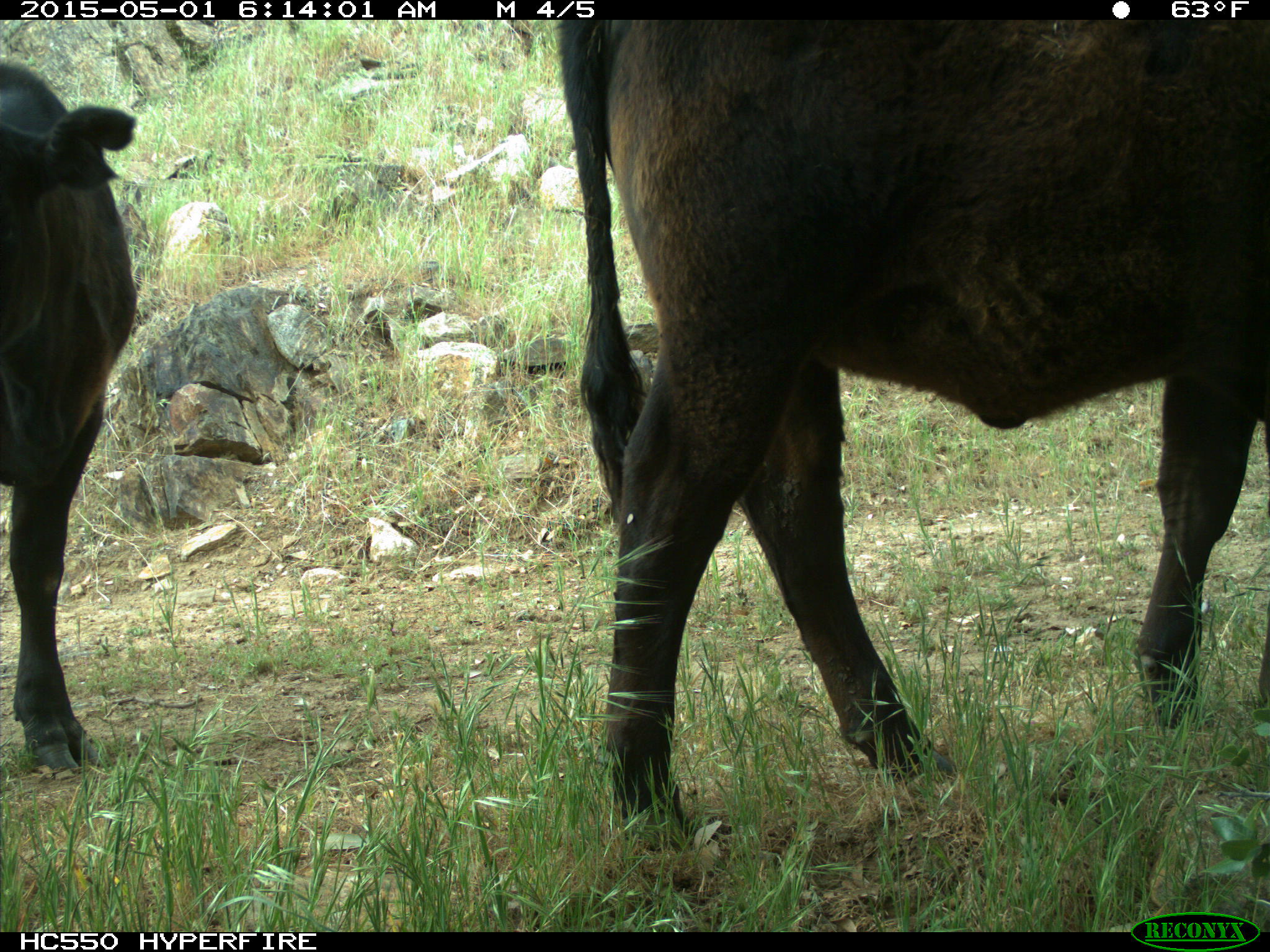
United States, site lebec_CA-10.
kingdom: Animalia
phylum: Chordata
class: Mammalia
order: Artiodactyla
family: Bovidae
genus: Bos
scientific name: Bos taurus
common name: domestic cow